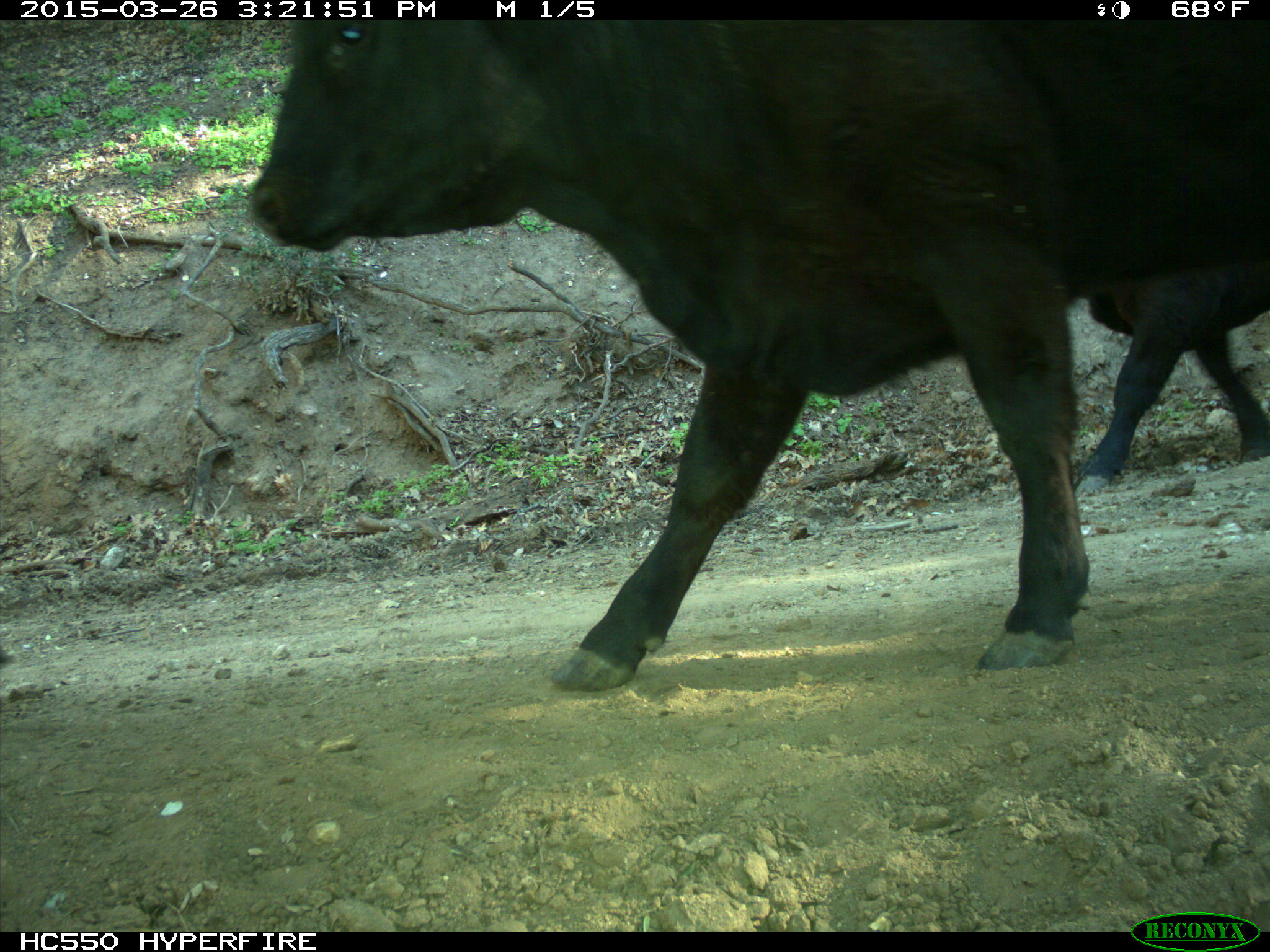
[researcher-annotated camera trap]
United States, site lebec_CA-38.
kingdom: Animalia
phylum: Chordata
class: Mammalia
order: Artiodactyla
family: Bovidae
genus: Bos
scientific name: Bos taurus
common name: domestic cow